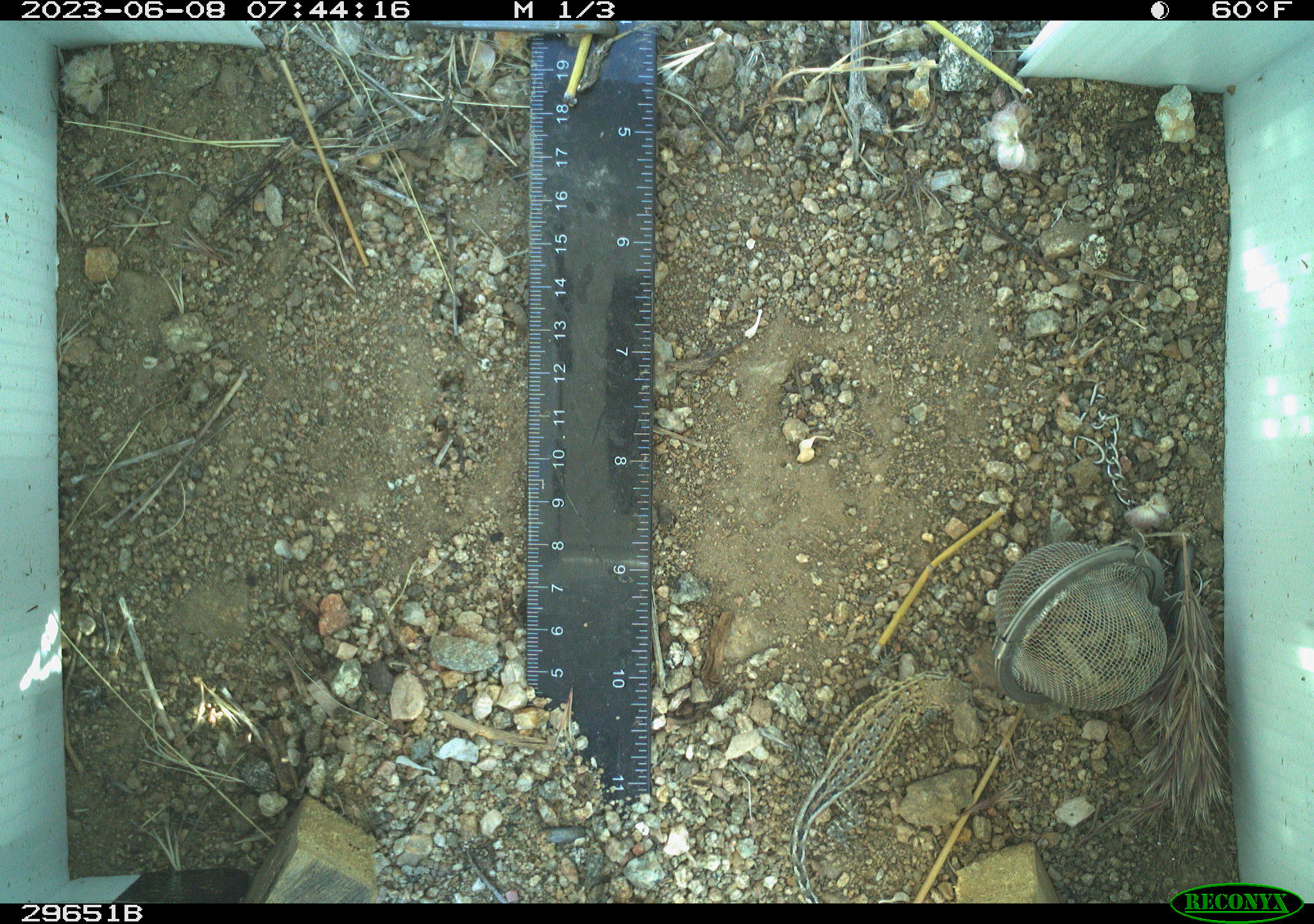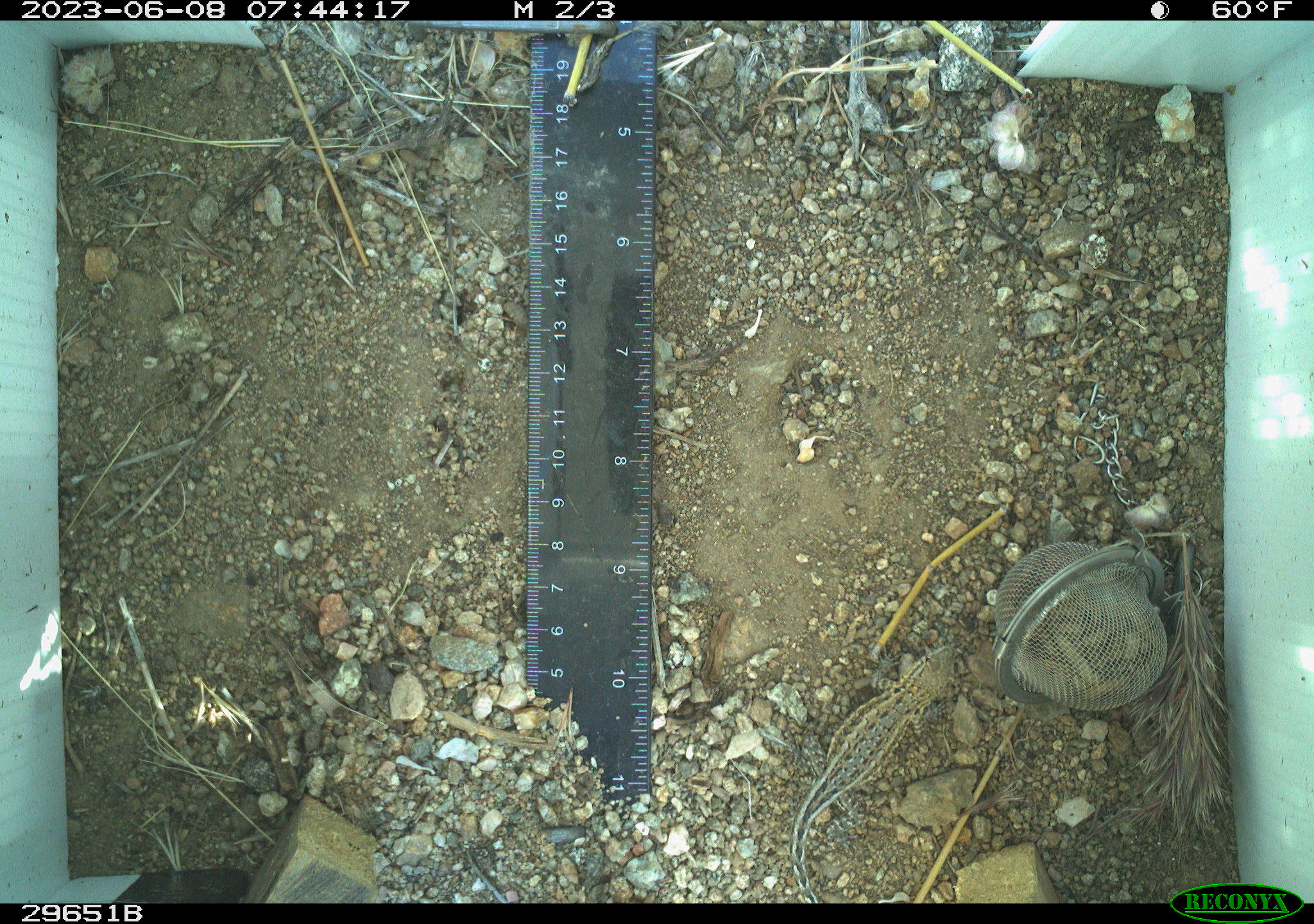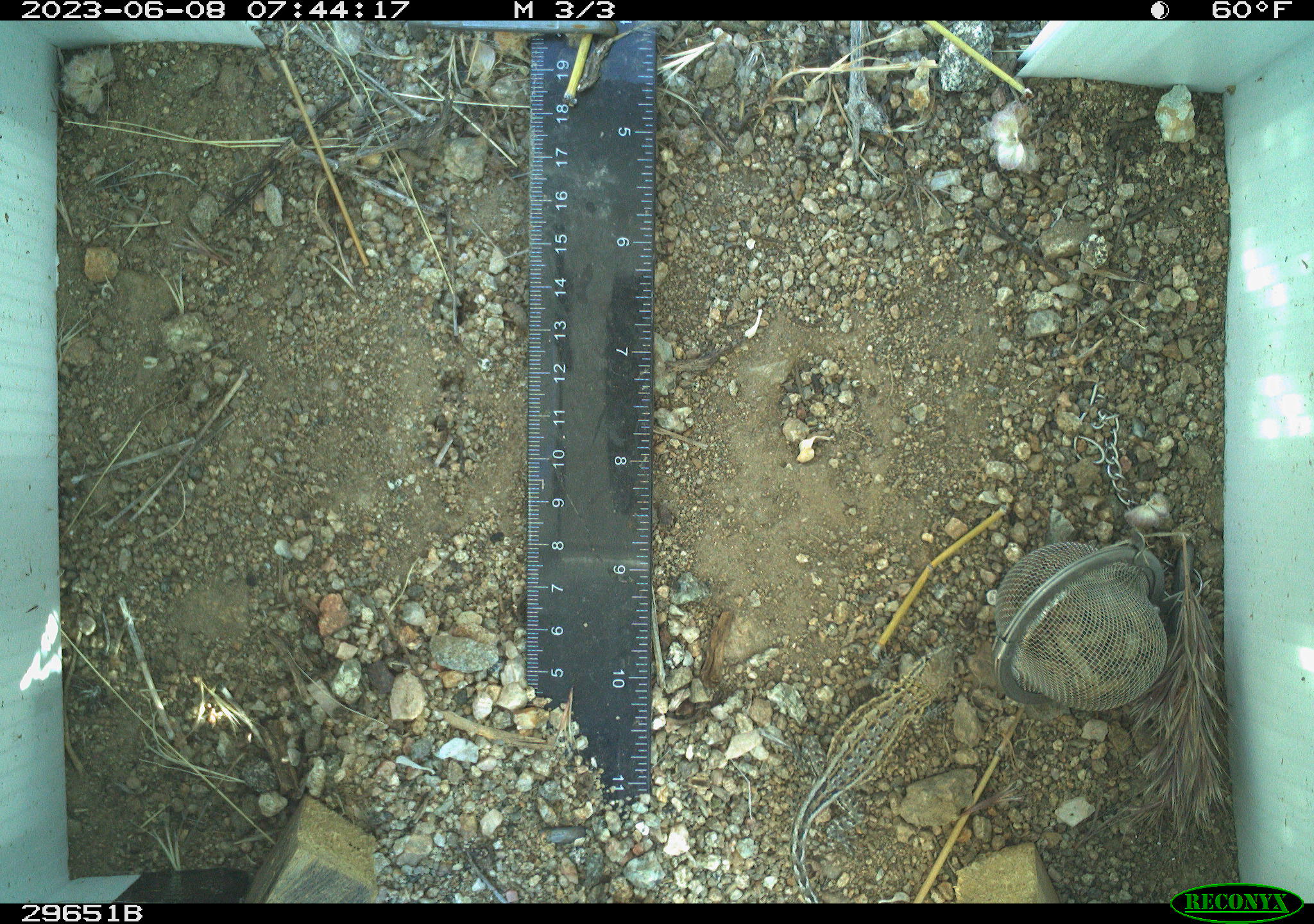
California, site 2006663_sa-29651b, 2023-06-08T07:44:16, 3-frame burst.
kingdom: Animalia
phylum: Chordata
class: Reptilia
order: Squamata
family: Phrynosomatidae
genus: Uta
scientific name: Uta stansburiana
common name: common side-blotched lizard